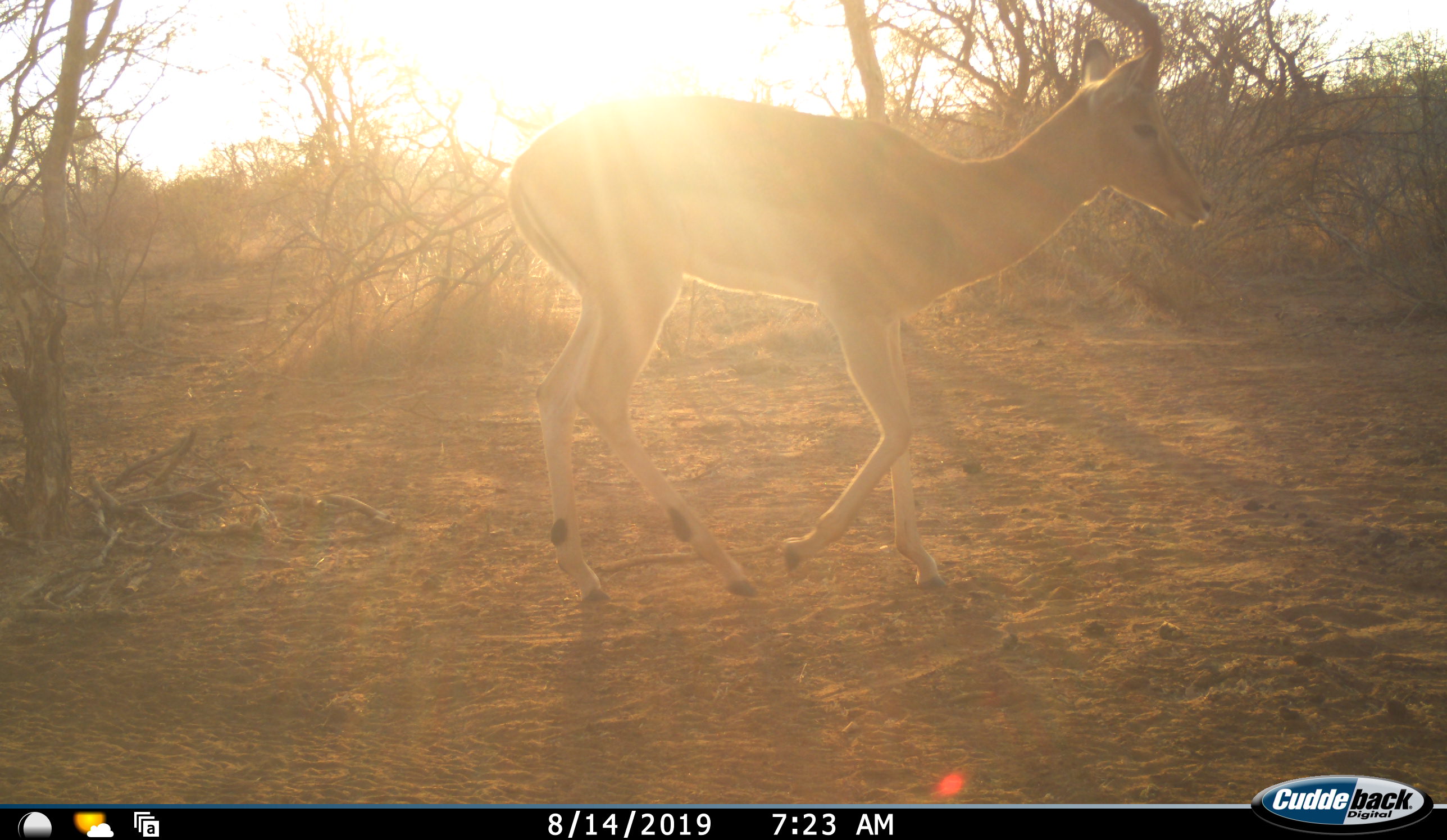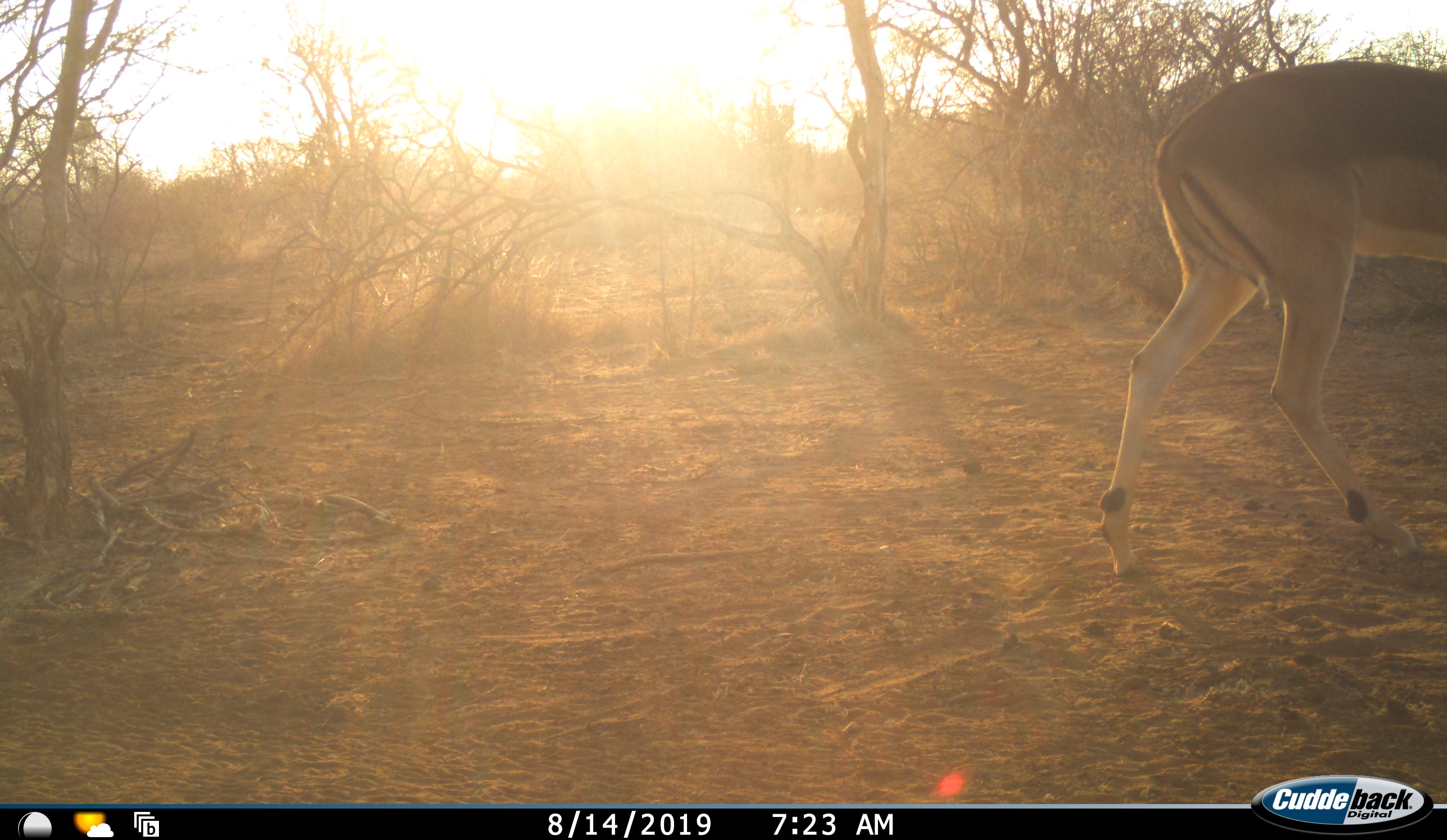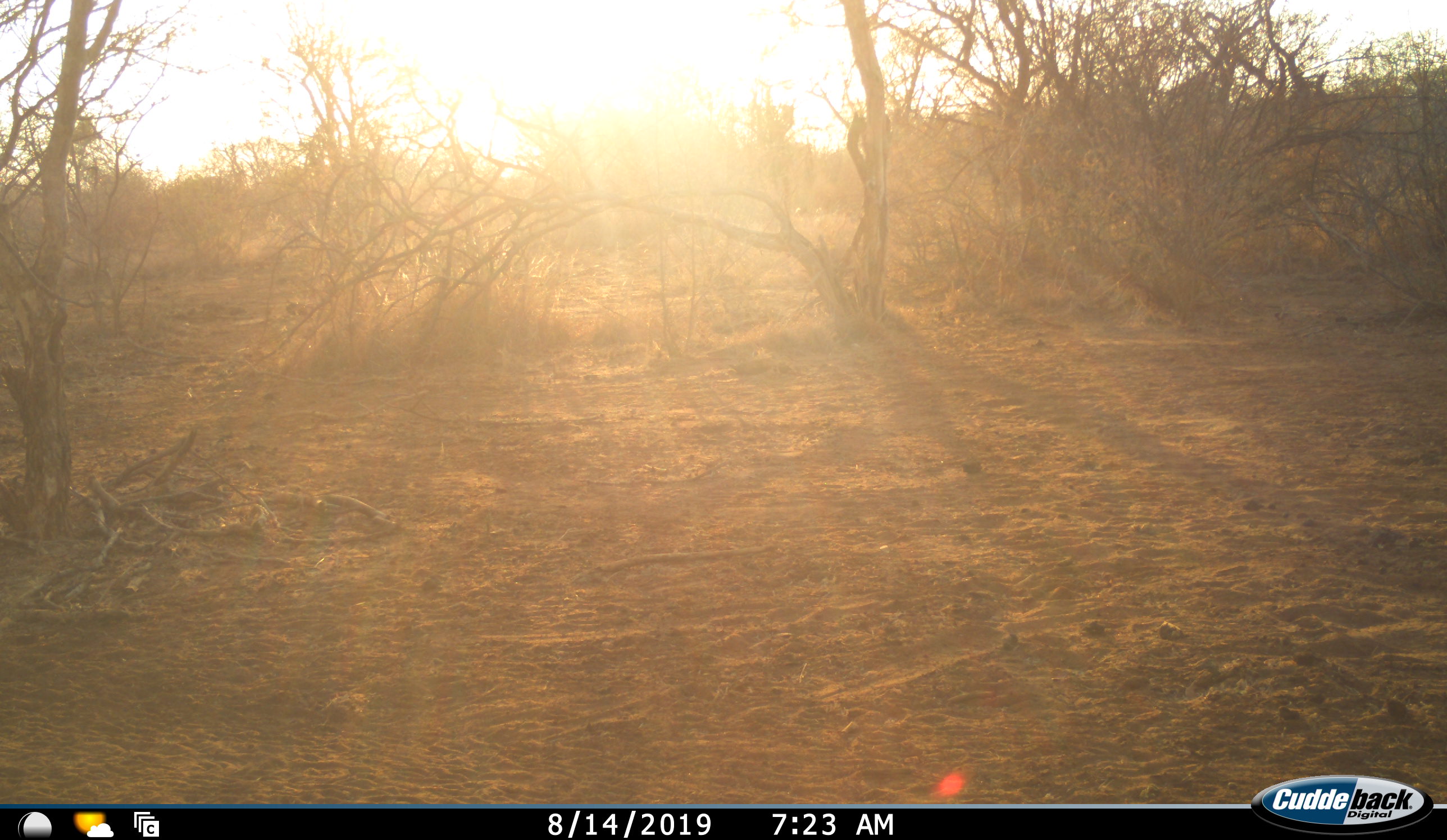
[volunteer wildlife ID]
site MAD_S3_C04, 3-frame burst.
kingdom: Animalia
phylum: Chordata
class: Mammalia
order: Artiodactyla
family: Bovidae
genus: Aepyceros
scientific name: Aepyceros melampus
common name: impala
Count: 1.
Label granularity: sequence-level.